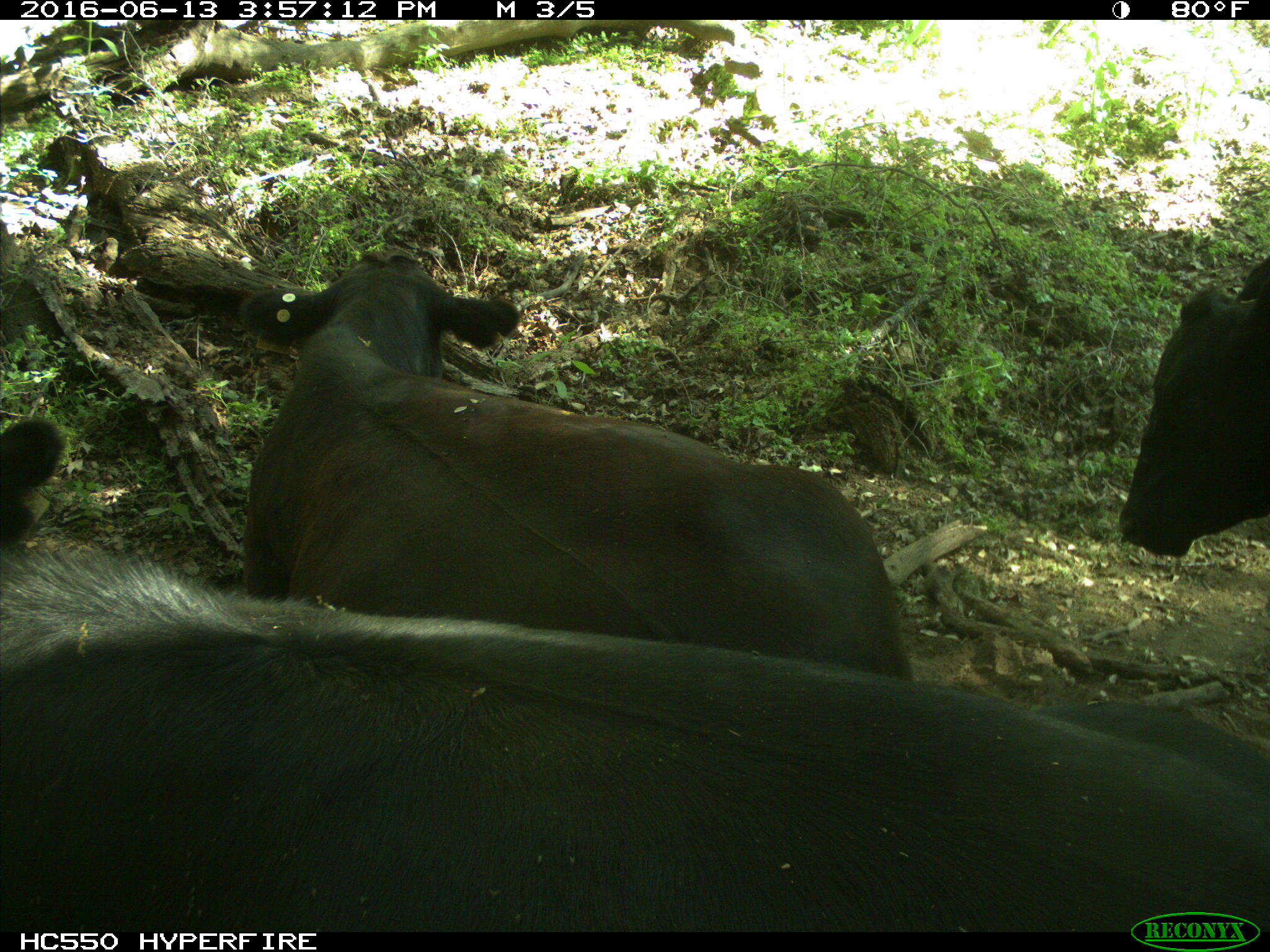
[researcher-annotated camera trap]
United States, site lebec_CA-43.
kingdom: Animalia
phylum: Chordata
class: Mammalia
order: Artiodactyla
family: Bovidae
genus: Bos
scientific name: Bos taurus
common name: domestic cow